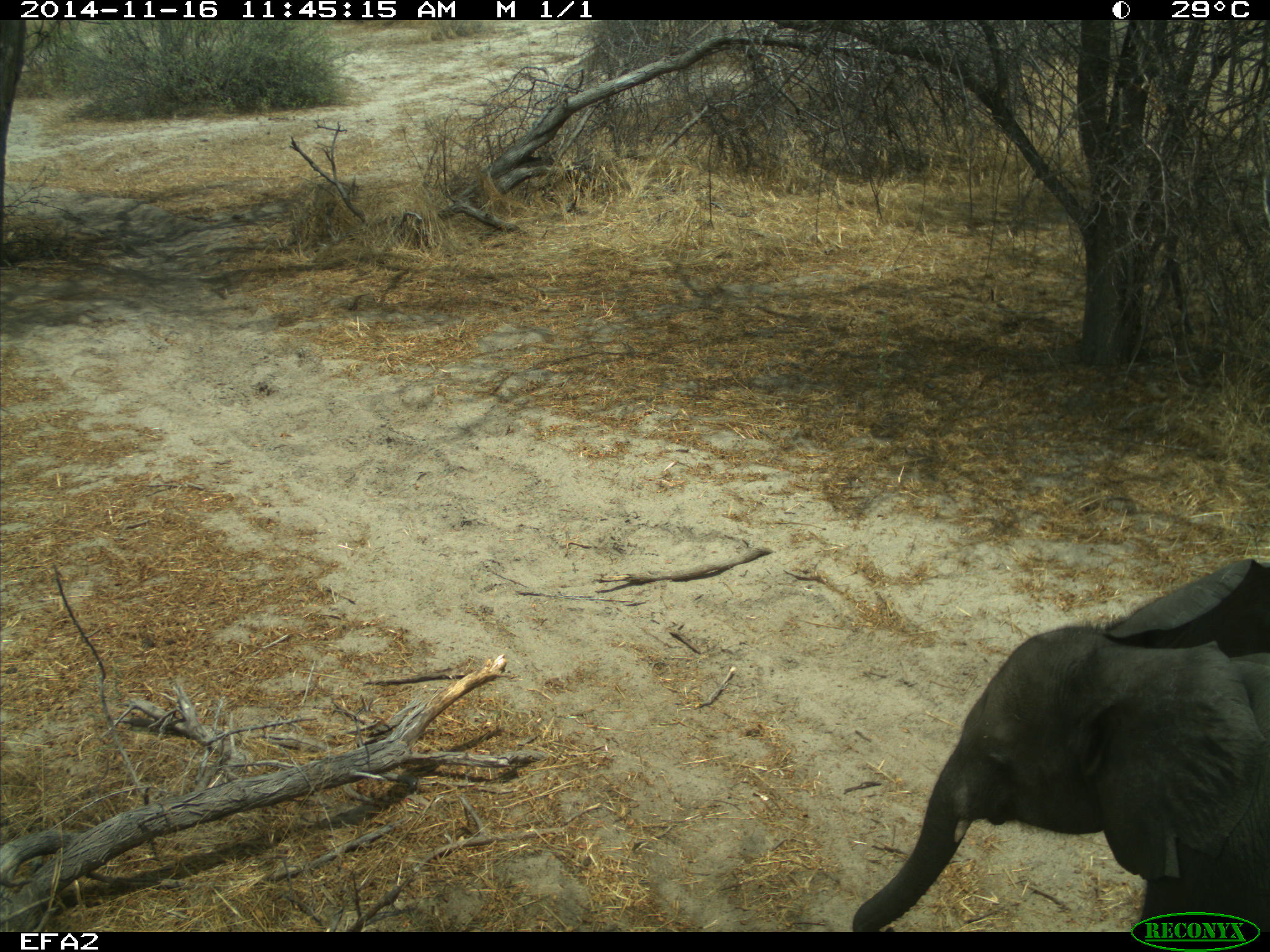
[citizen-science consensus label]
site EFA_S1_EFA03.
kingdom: Animalia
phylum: Chordata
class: Mammalia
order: Proboscidea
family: Elephantidae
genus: Loxodonta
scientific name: Loxodonta africana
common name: african bush elephant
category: elephant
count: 2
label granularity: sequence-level